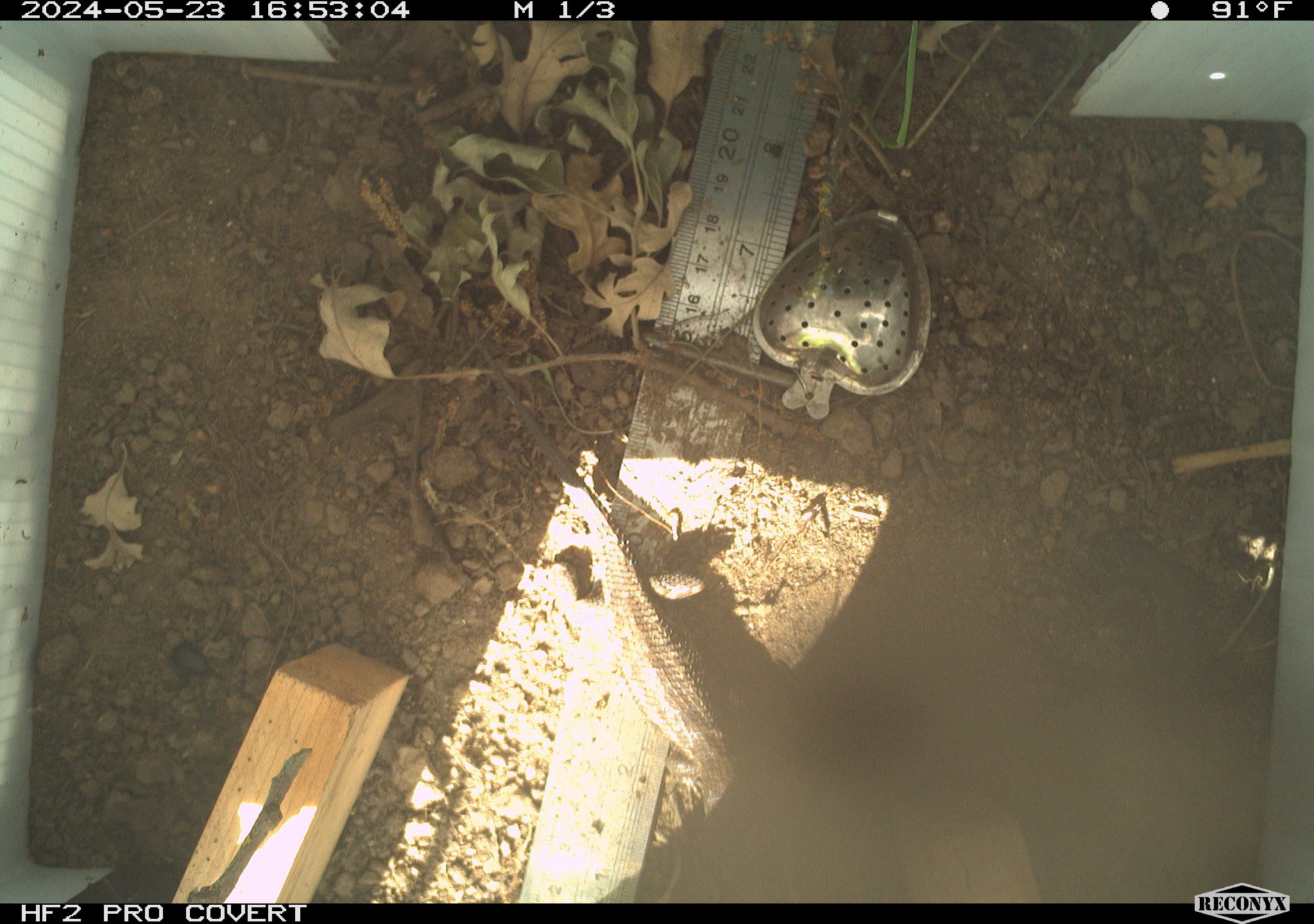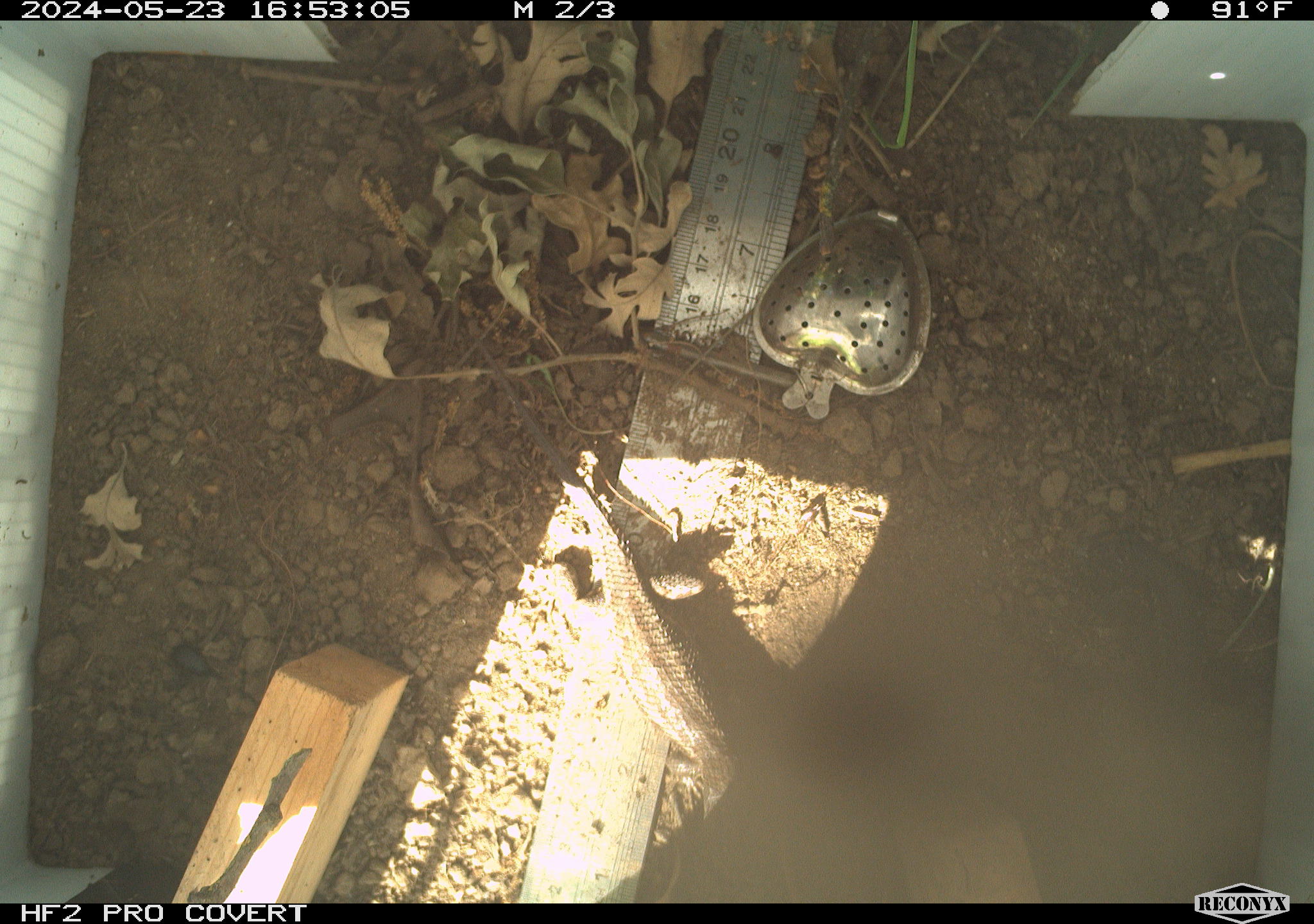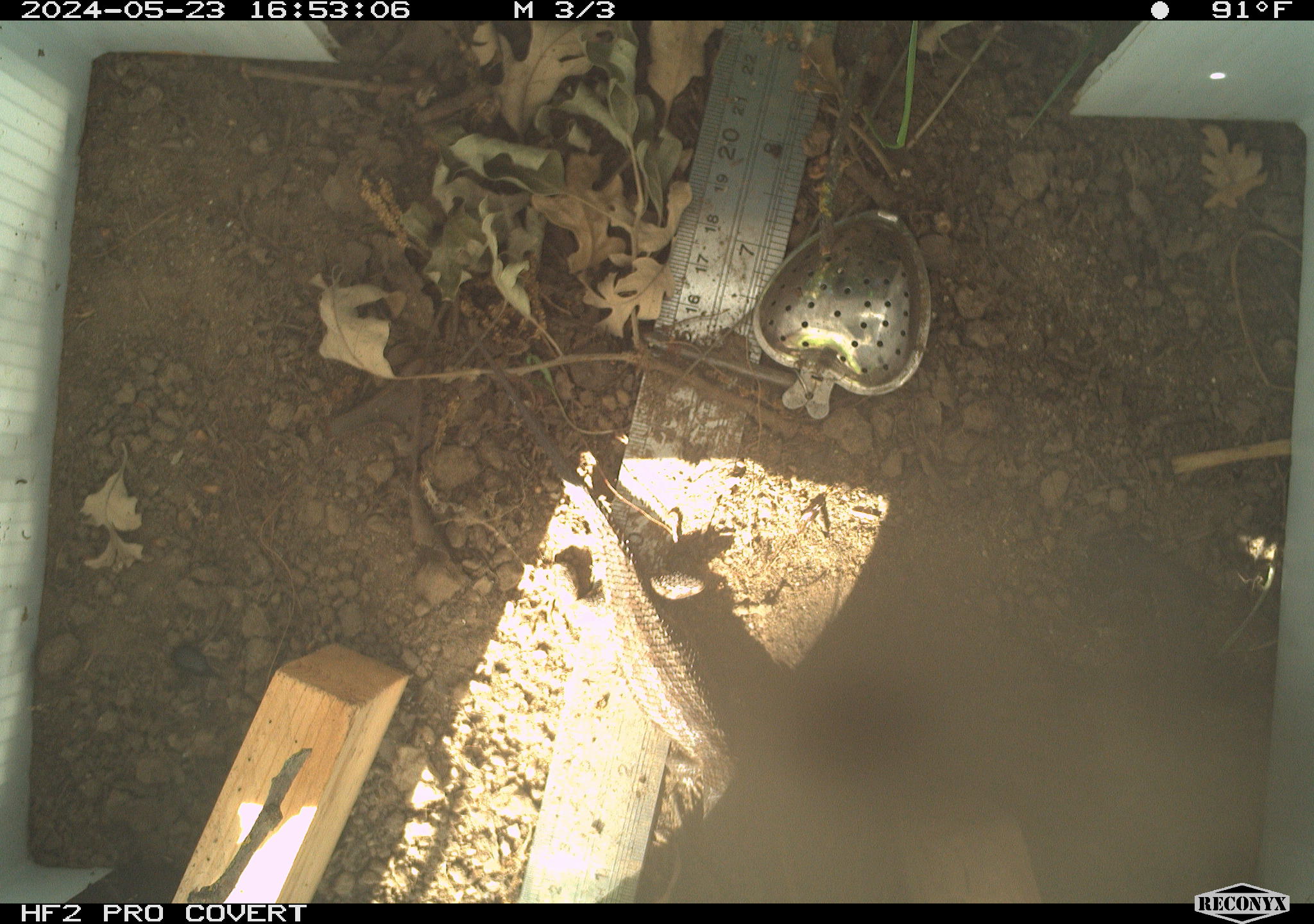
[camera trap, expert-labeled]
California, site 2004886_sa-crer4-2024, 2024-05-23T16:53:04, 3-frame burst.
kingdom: Animalia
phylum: Chordata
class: Reptilia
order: Squamata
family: Phrynosomatidae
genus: Sceloporus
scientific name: Sceloporus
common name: spiny lizards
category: sceloporus species